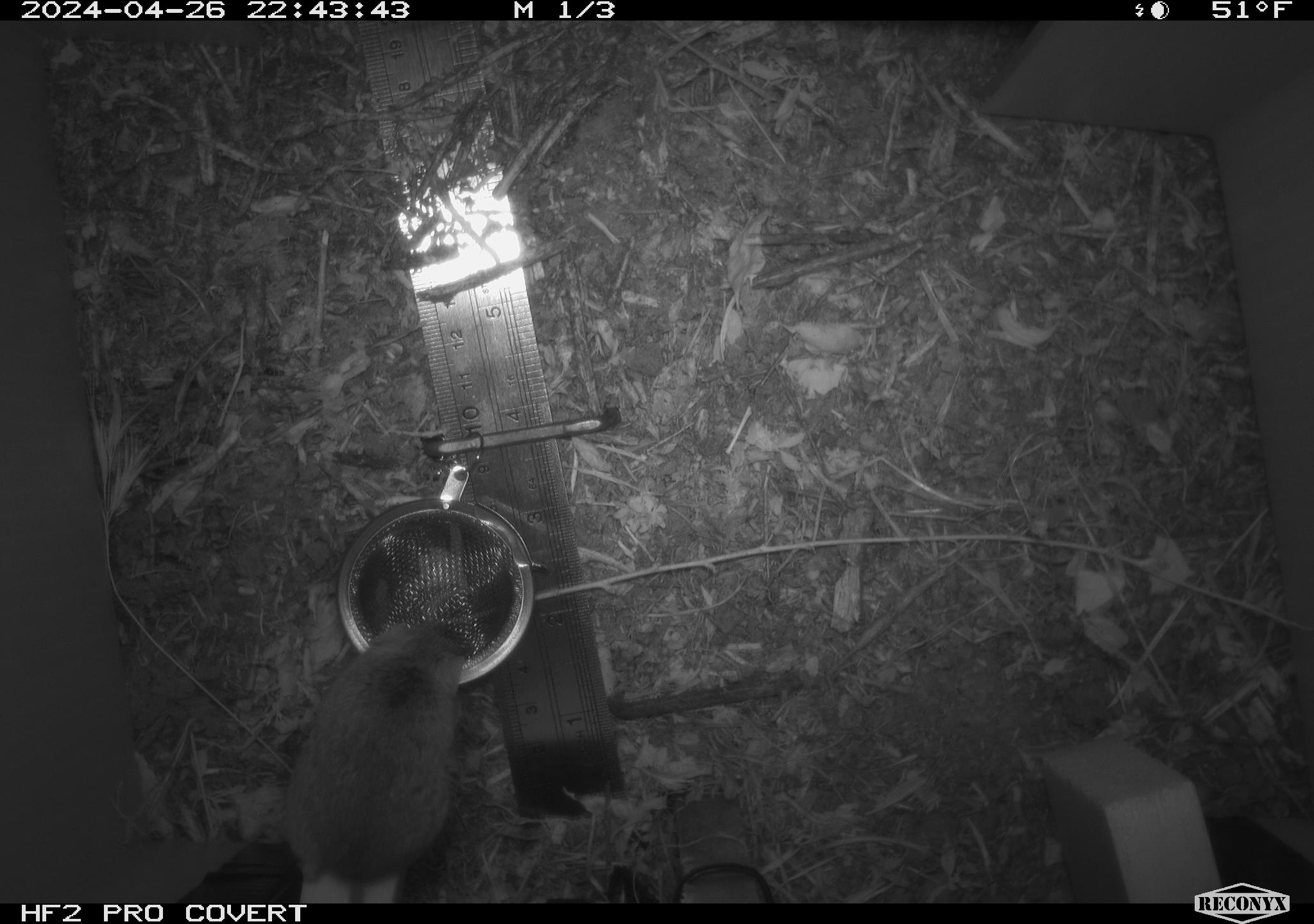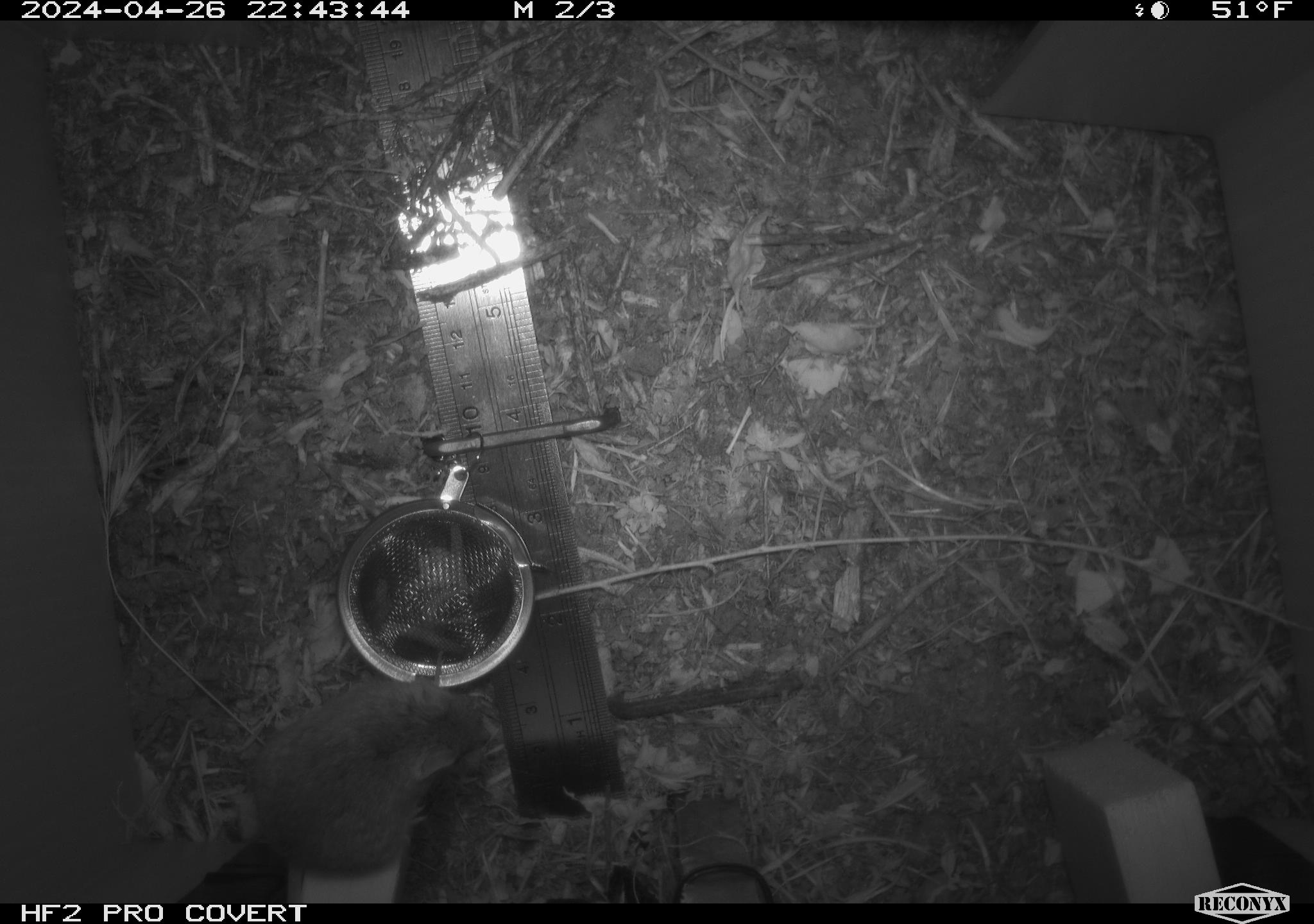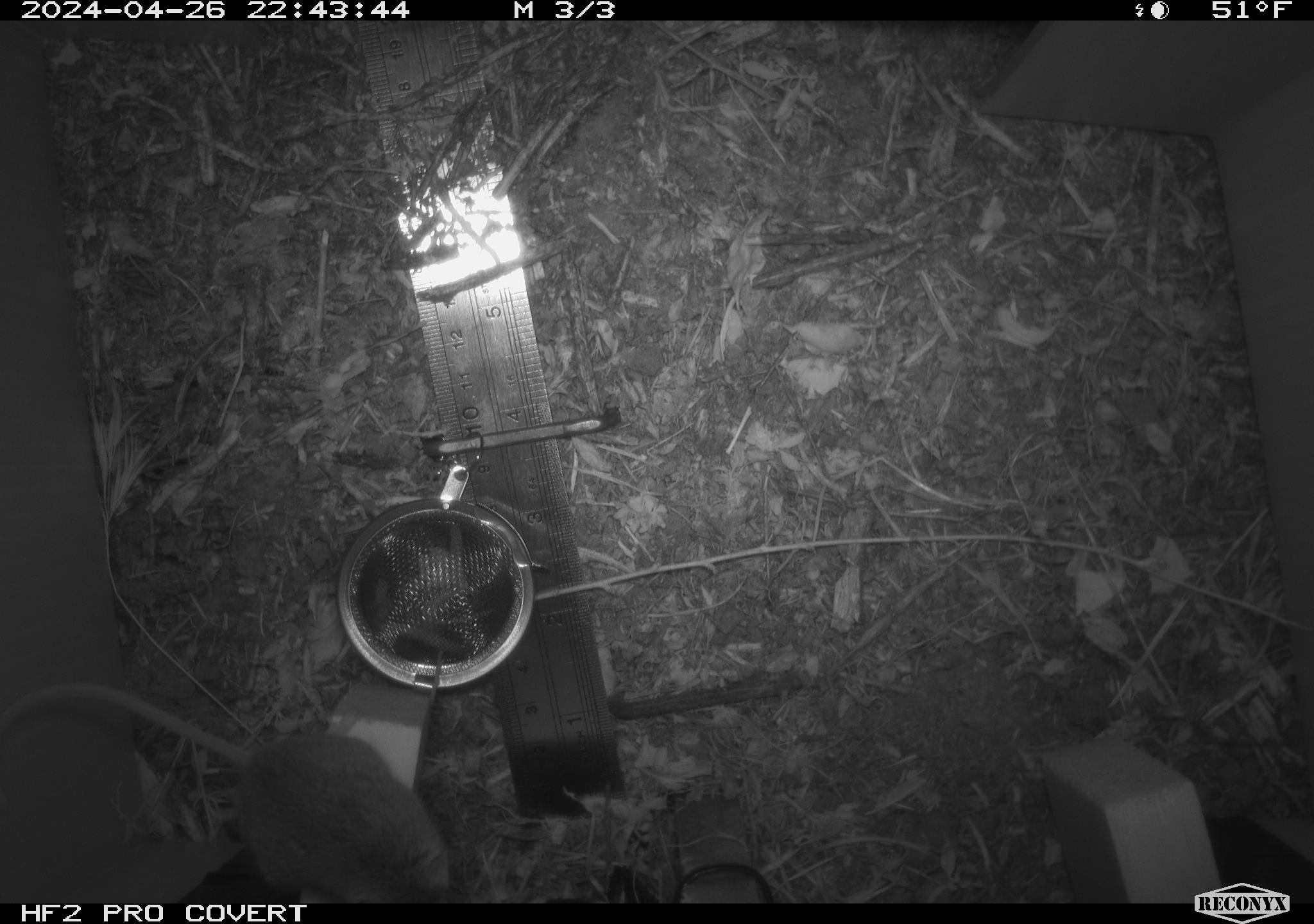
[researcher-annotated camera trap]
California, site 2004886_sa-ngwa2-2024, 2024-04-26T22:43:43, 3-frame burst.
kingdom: Animalia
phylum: Chordata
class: Mammalia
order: Rodentia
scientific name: Rodentia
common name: mouse species